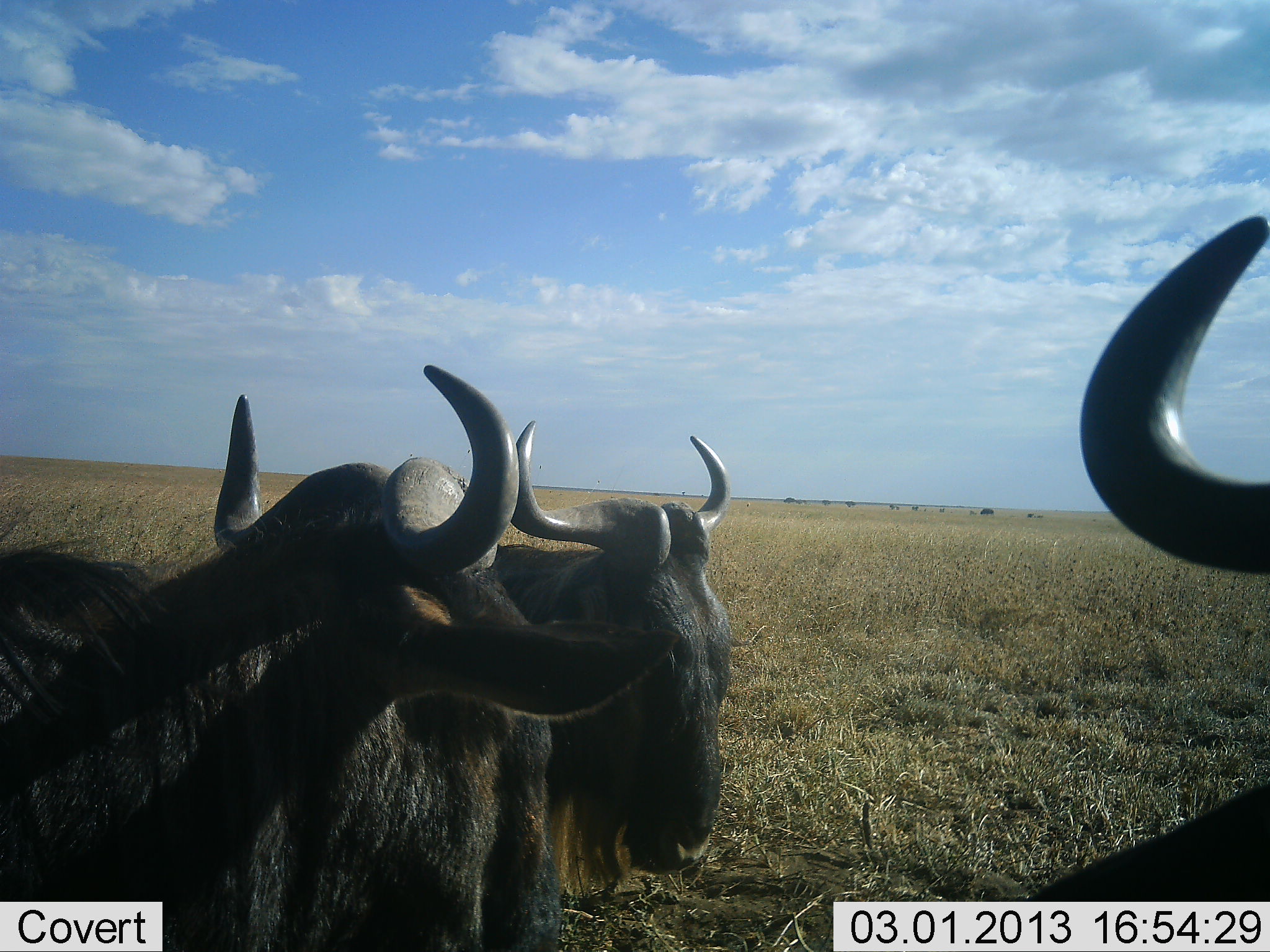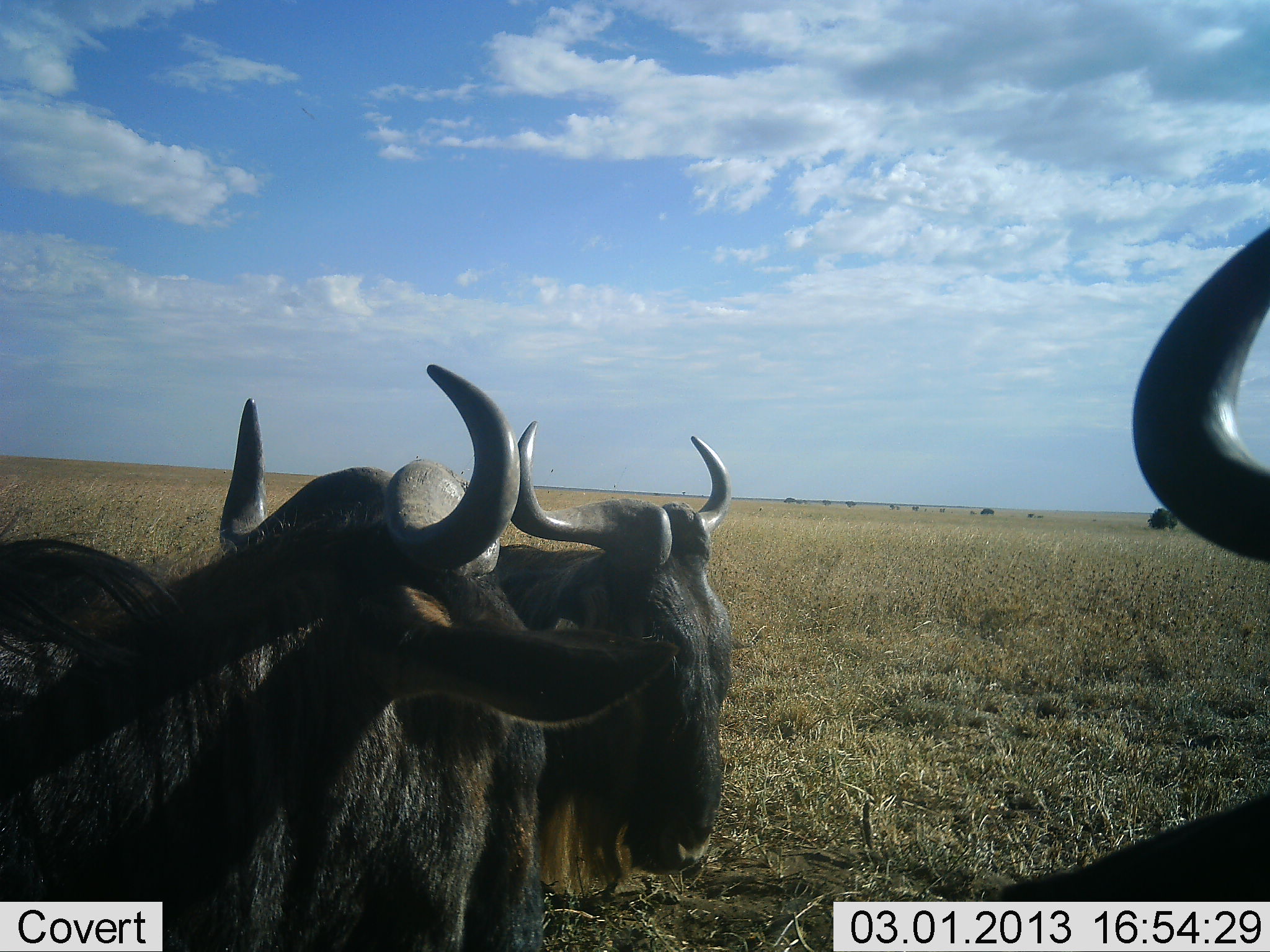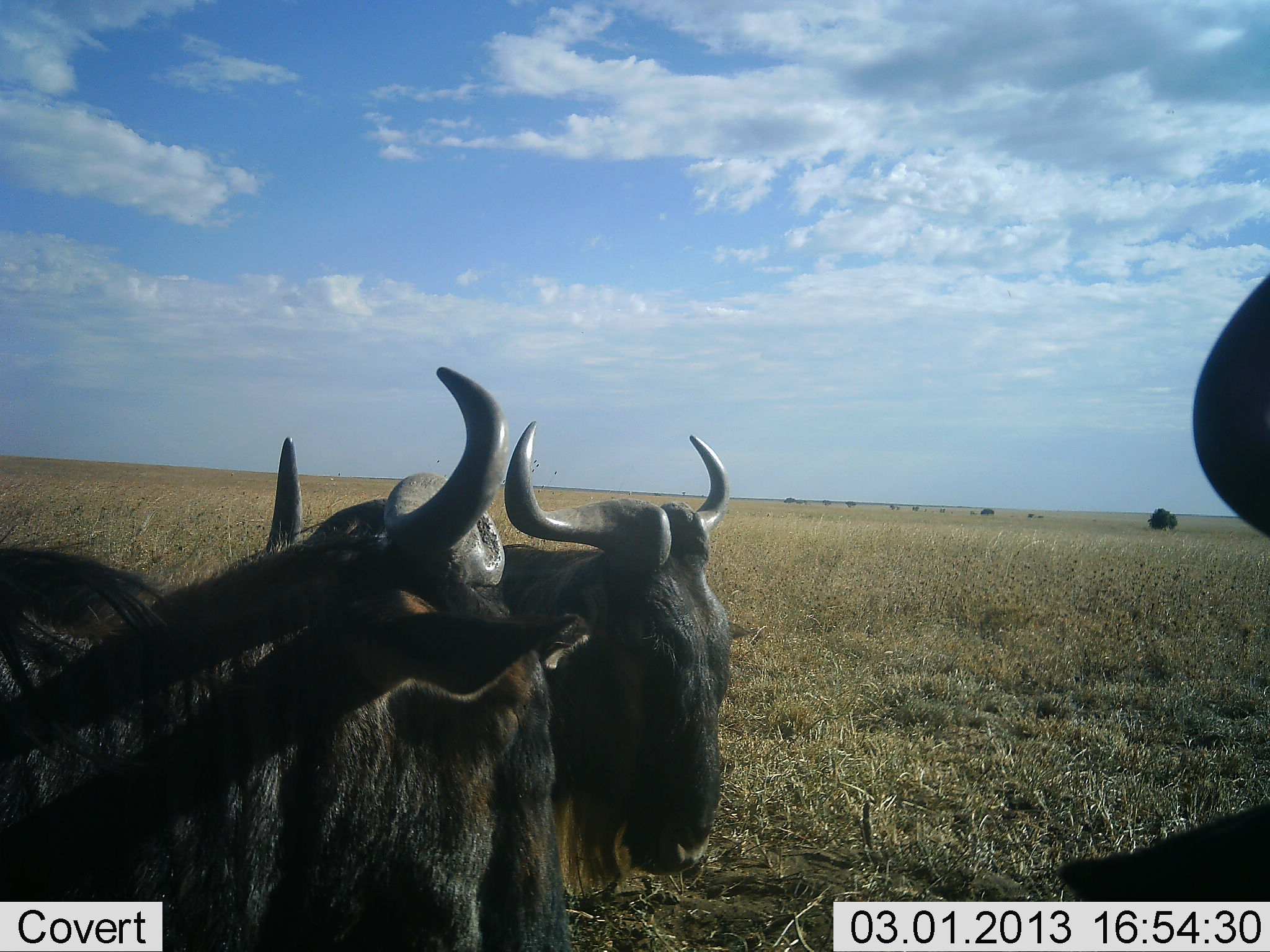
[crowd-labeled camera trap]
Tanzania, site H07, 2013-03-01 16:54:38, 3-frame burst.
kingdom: Animalia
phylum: Chordata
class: Mammalia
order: Artiodactyla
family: Bovidae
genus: Connochaetes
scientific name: Connochaetes taurinus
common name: blue wildebeest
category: wildebeest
Wildebeest (blue wildebeest) (Connochaetes taurinus), count 3. Behavior (volunteer vote fractions): standing 45%, resting 60%, moving 5%, interacting 5%. Young present (vote fraction): 0%. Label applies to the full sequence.